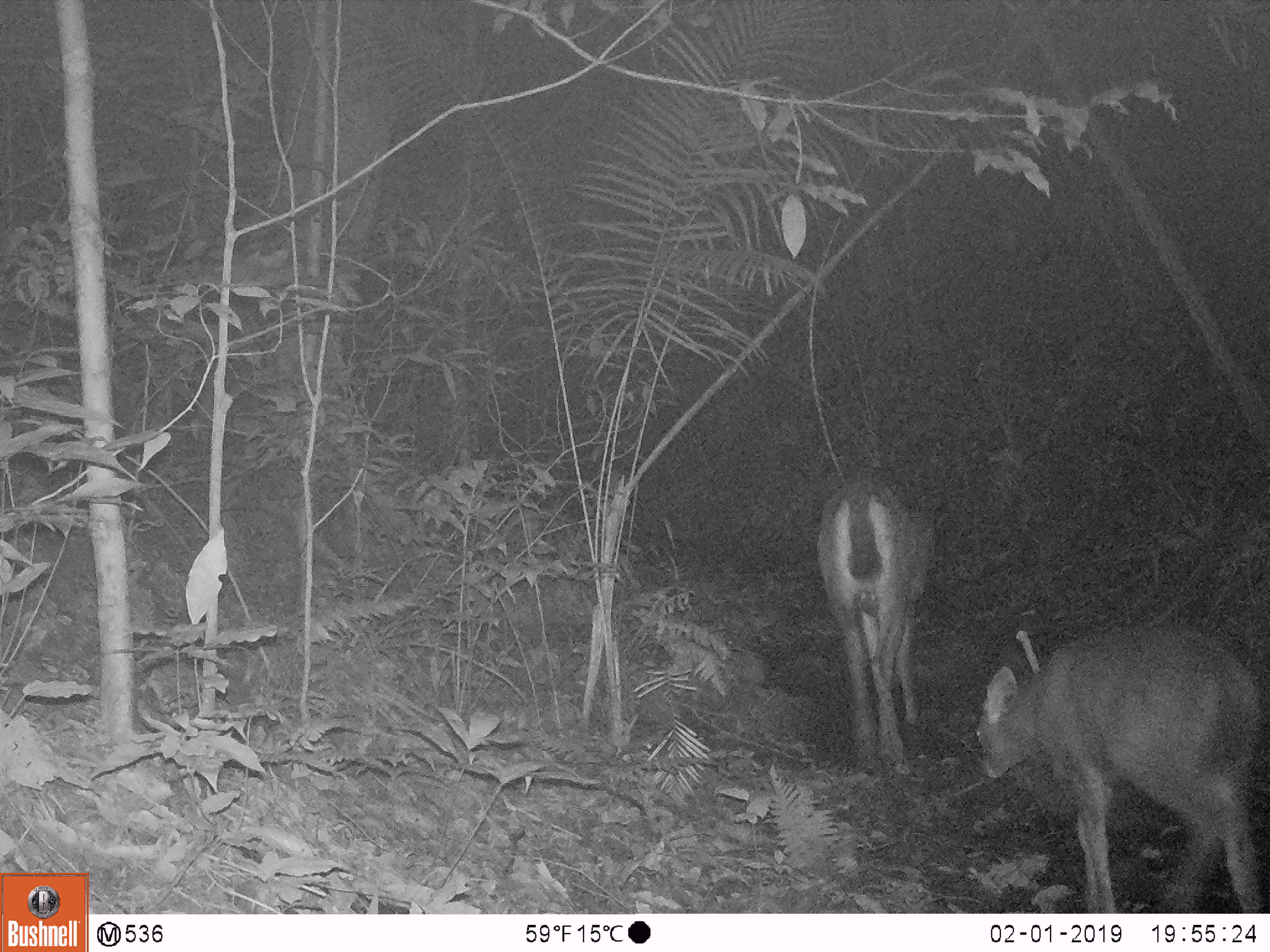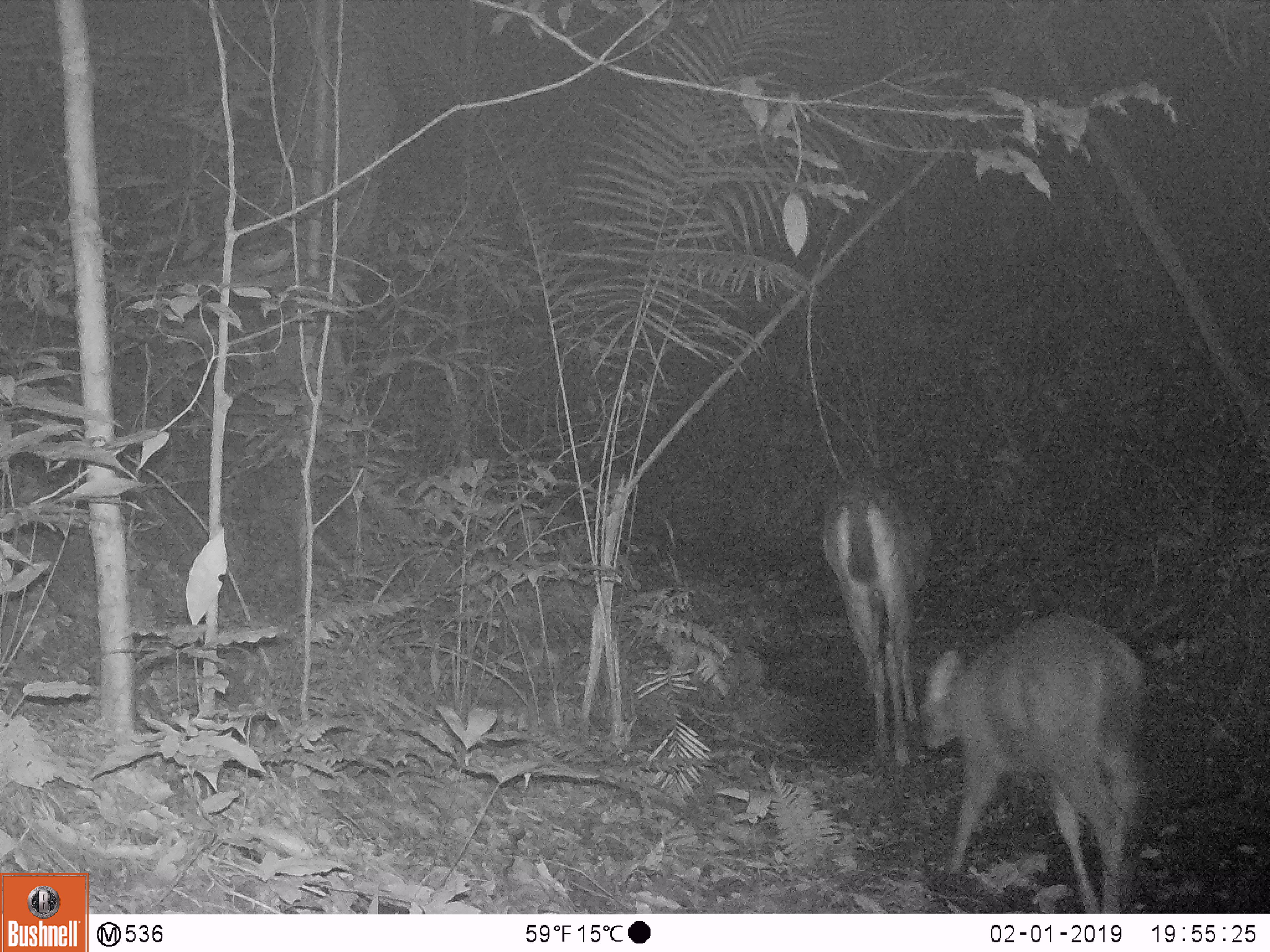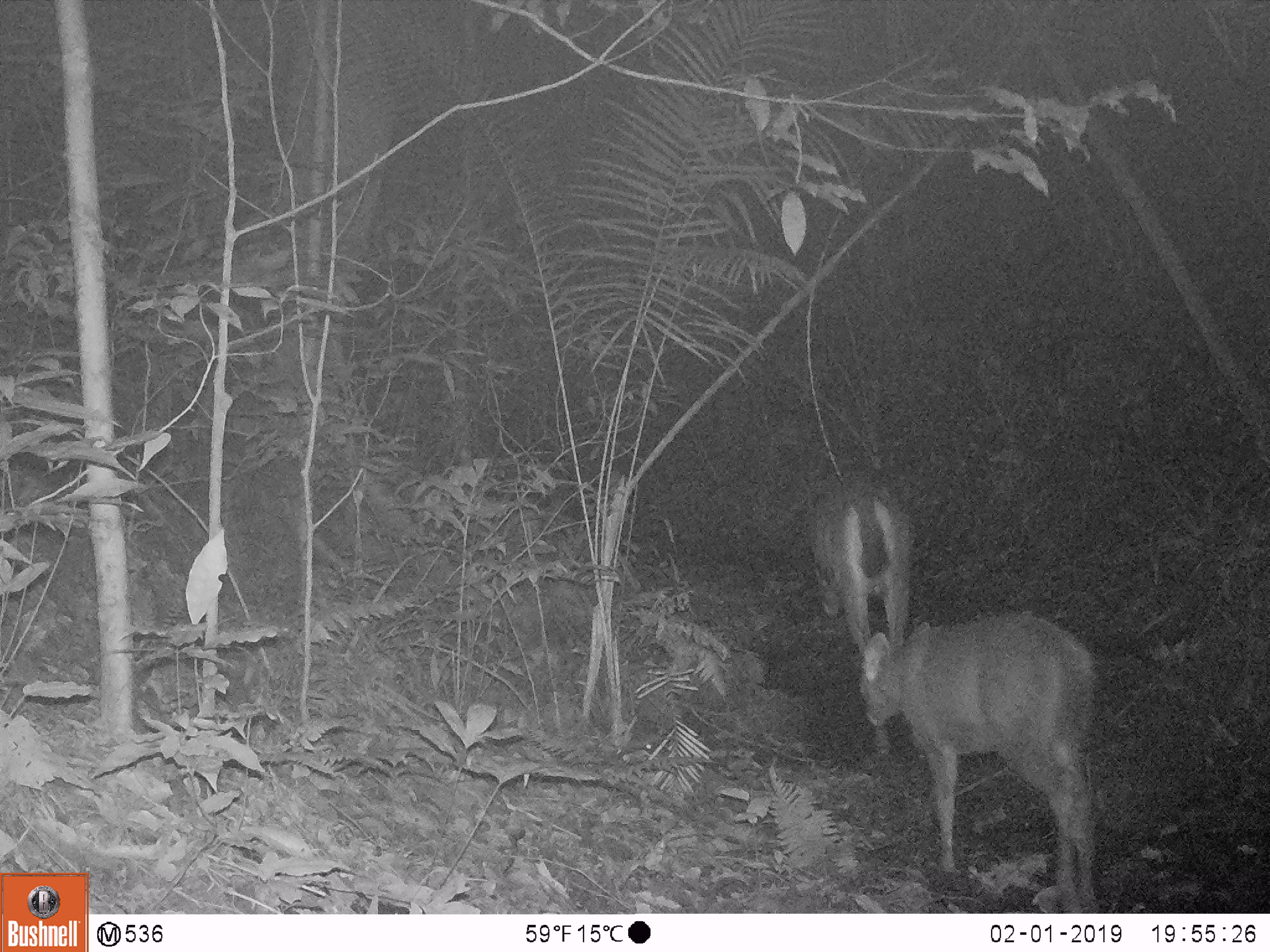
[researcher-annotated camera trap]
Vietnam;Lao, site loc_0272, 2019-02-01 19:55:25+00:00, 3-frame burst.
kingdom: Animalia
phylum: Chordata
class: Mammalia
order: Artiodactyla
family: Cervidae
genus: Rusa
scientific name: Rusa unicolor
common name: sambar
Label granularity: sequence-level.